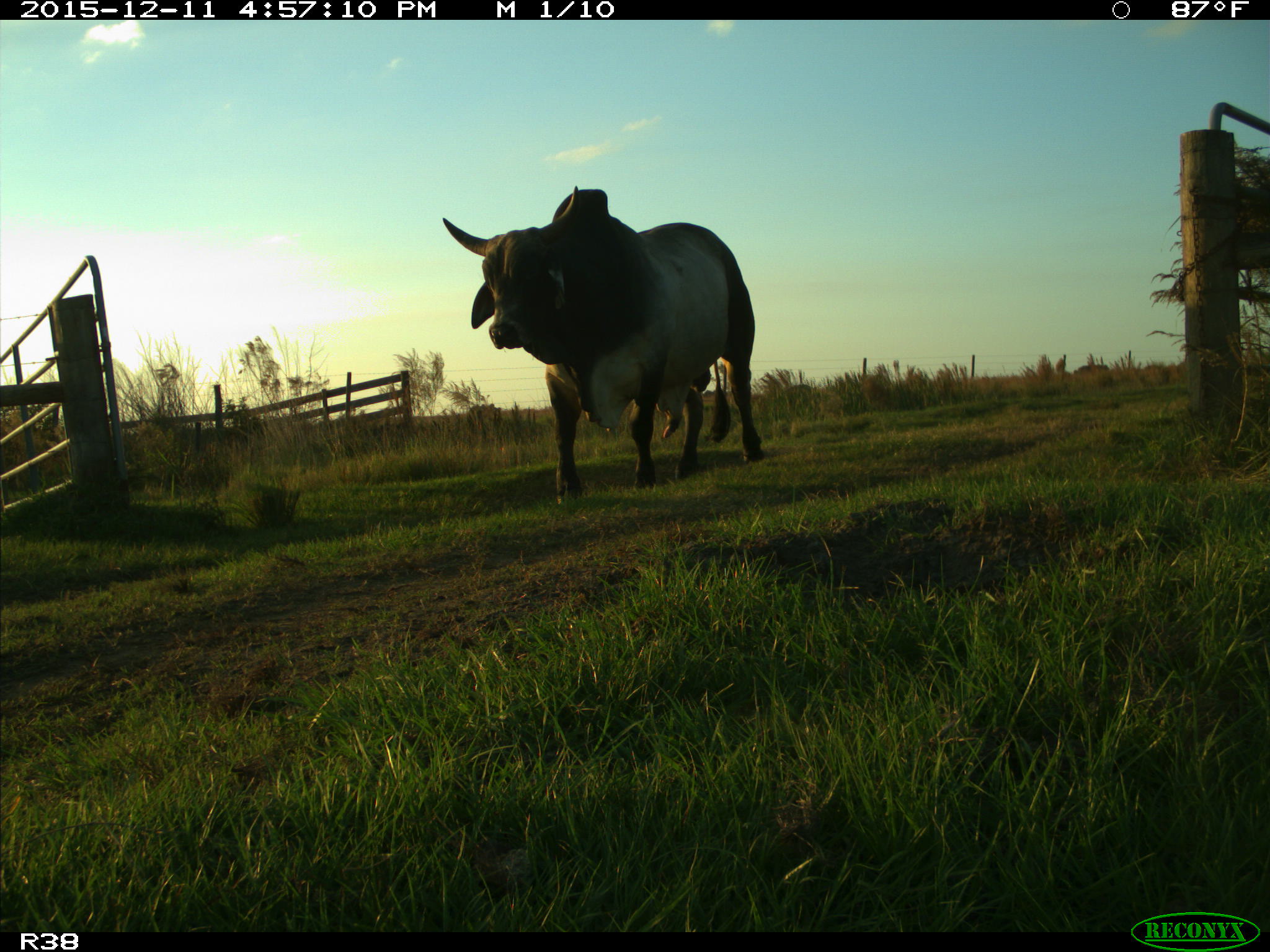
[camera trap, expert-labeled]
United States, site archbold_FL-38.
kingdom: Animalia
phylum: Chordata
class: Mammalia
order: Artiodactyla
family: Bovidae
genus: Bos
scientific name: Bos taurus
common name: domestic cow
Bos taurus (domestic cow).